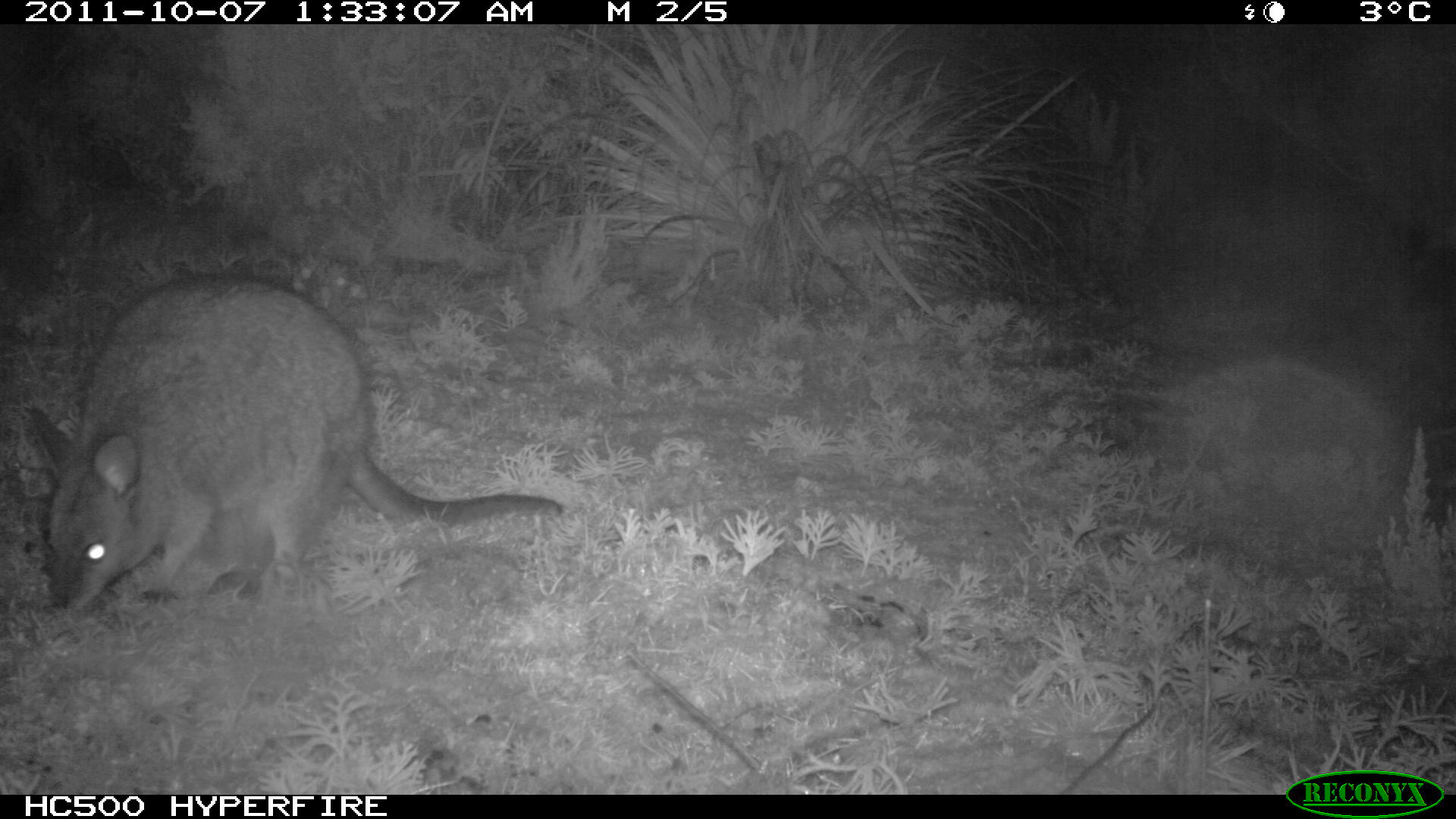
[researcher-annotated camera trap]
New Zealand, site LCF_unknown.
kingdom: Animalia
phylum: Chordata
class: Mammalia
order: Diprotodontia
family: Macropodidae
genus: Notamacropus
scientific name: Notamacropus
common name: wallaby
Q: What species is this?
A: Wallaby (Notamacropus).